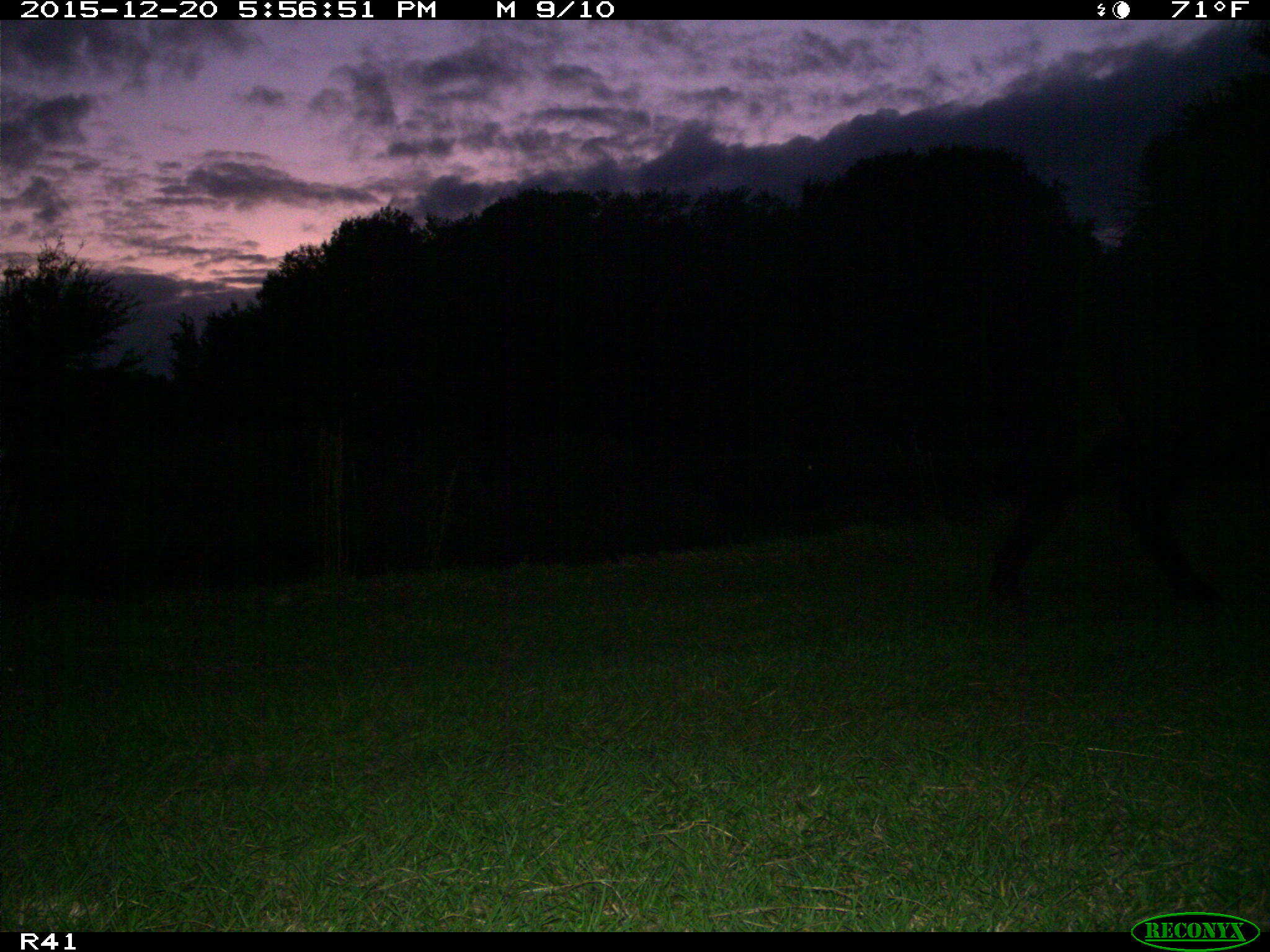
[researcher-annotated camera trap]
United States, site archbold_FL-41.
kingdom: Animalia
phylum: Chordata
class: Mammalia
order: Artiodactyla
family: Bovidae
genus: Bos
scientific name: Bos taurus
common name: domestic cow